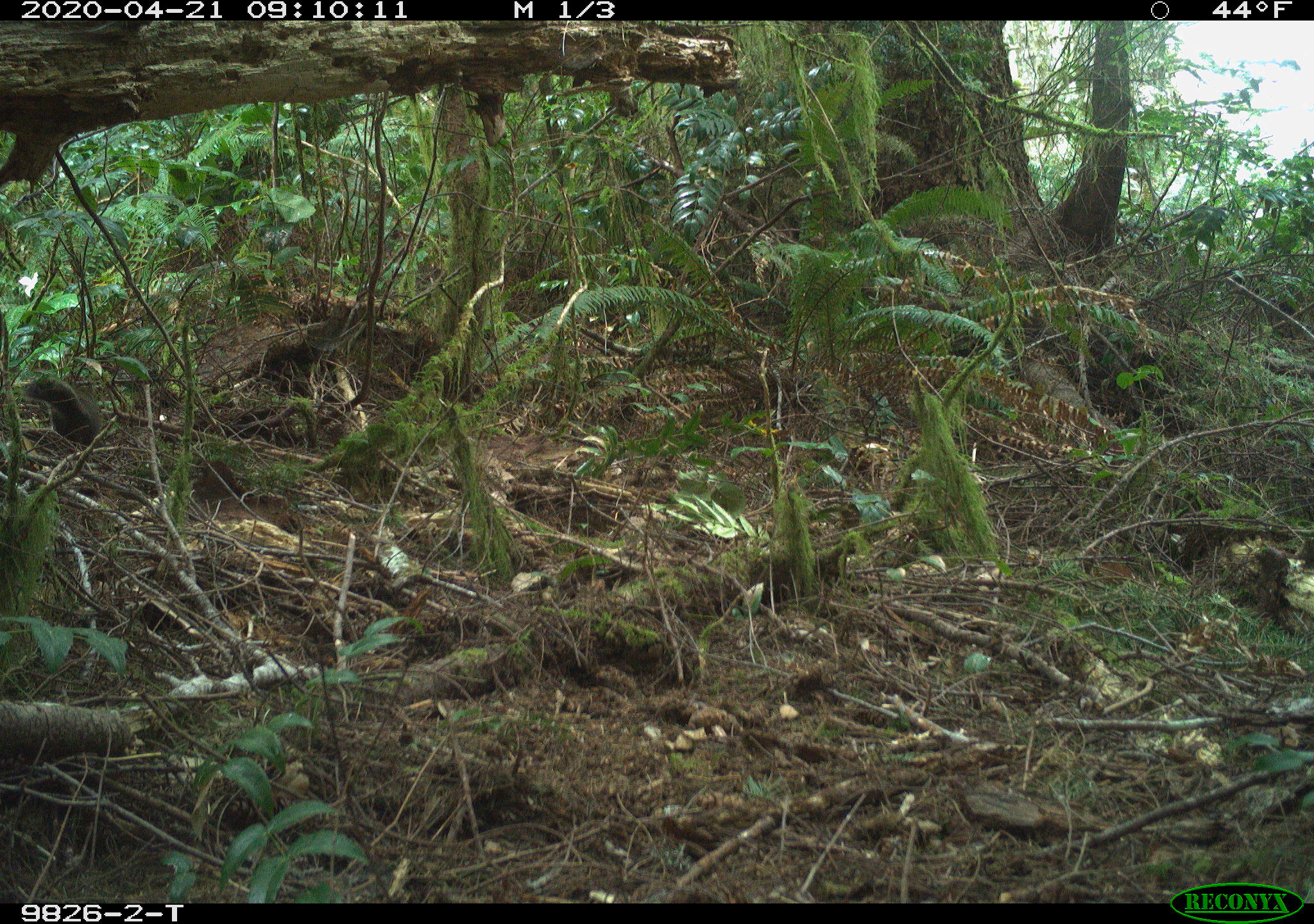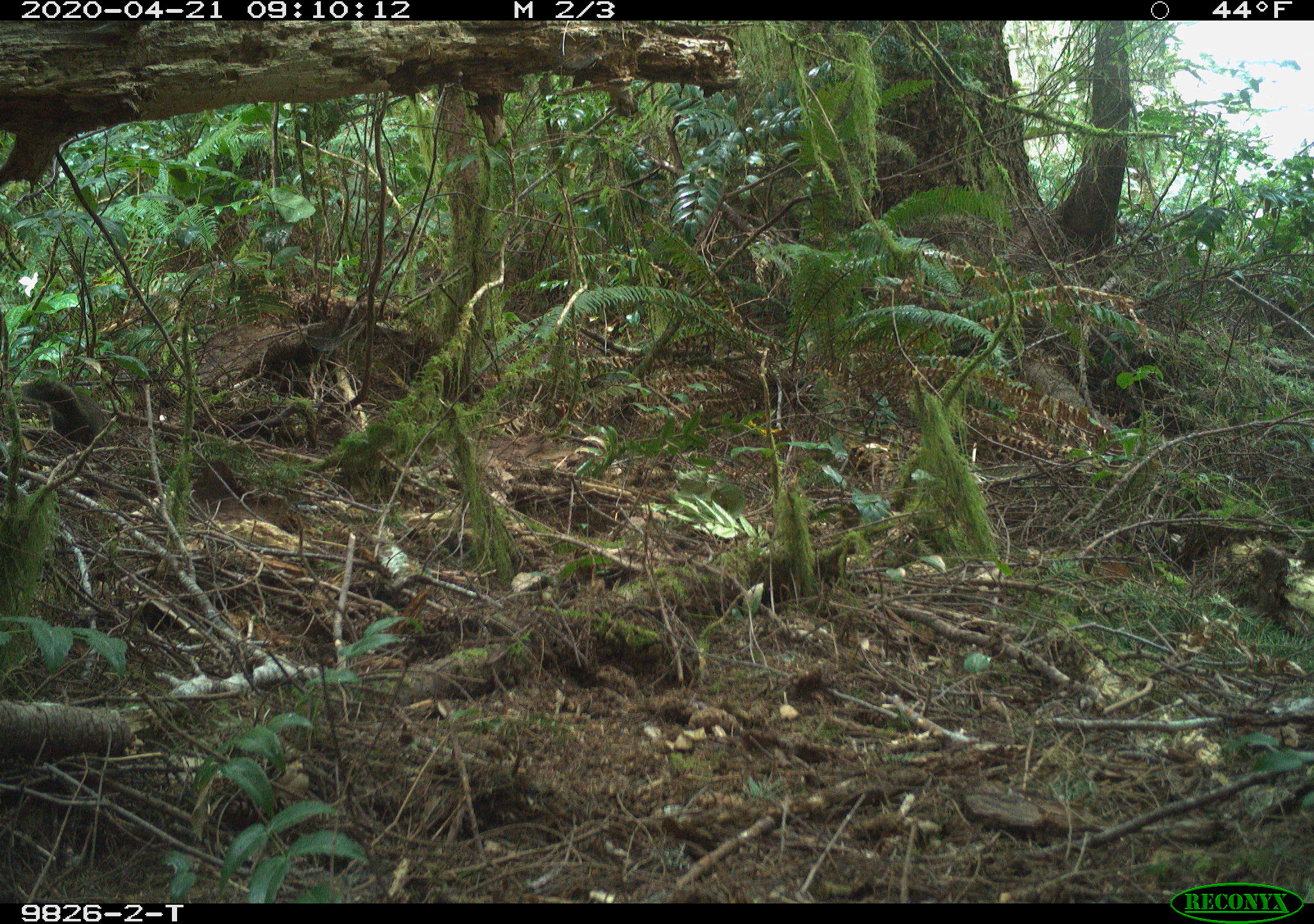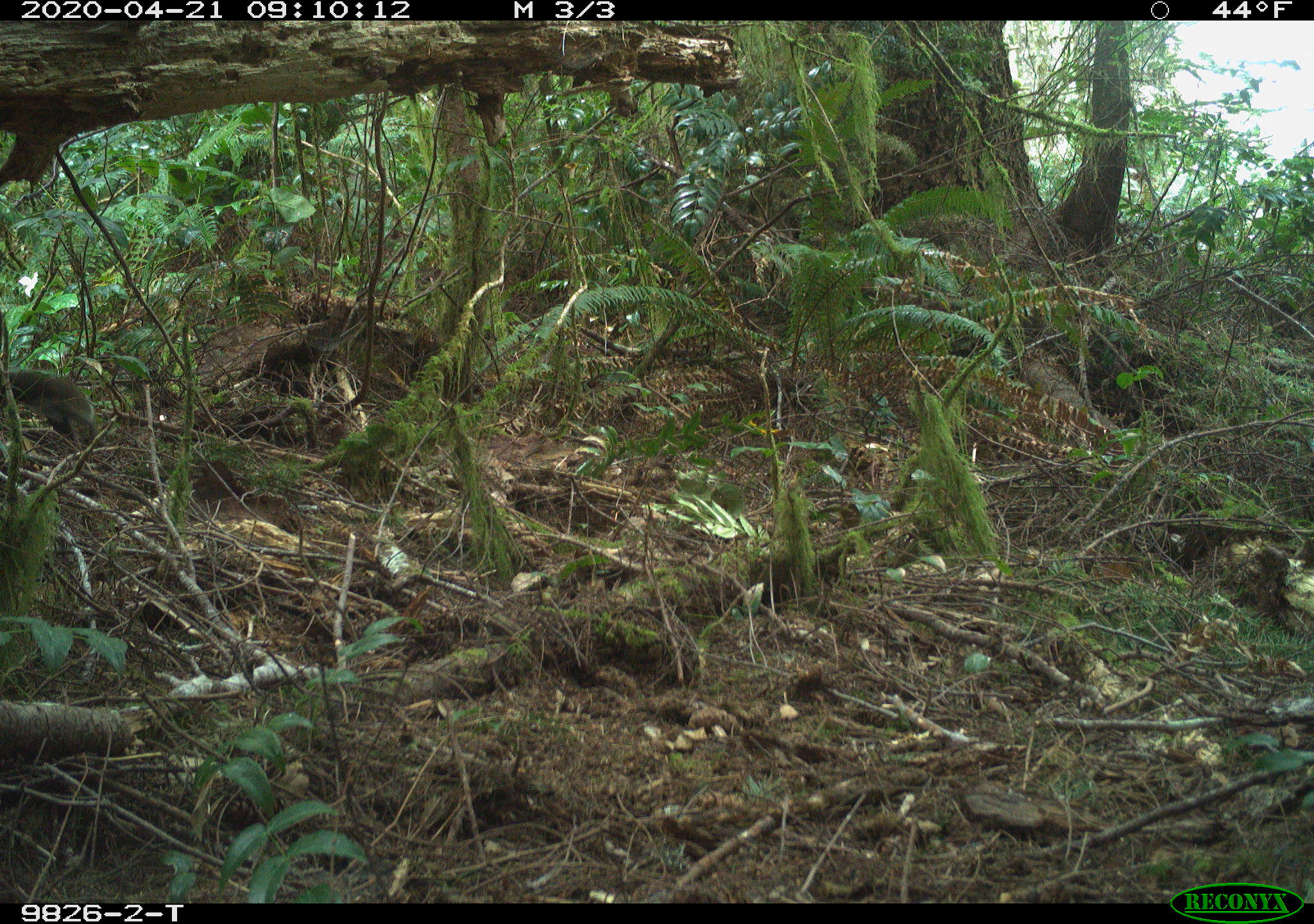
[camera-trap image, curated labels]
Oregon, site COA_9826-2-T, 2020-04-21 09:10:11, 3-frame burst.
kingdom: Animalia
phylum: Chordata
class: Mammalia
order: Rodentia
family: Sciuridae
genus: Tamiasciurus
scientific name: Tamiasciurus douglasii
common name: douglas squirrel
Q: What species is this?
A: Douglas squirrel (Tamiasciurus douglasii).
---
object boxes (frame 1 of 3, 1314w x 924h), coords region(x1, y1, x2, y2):
douglas squirrel: region(23, 372, 104, 449)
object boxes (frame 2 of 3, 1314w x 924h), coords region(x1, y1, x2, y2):
douglas squirrel: region(17, 373, 111, 445)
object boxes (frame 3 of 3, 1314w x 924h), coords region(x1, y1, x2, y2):
douglas squirrel: region(0, 365, 101, 450)